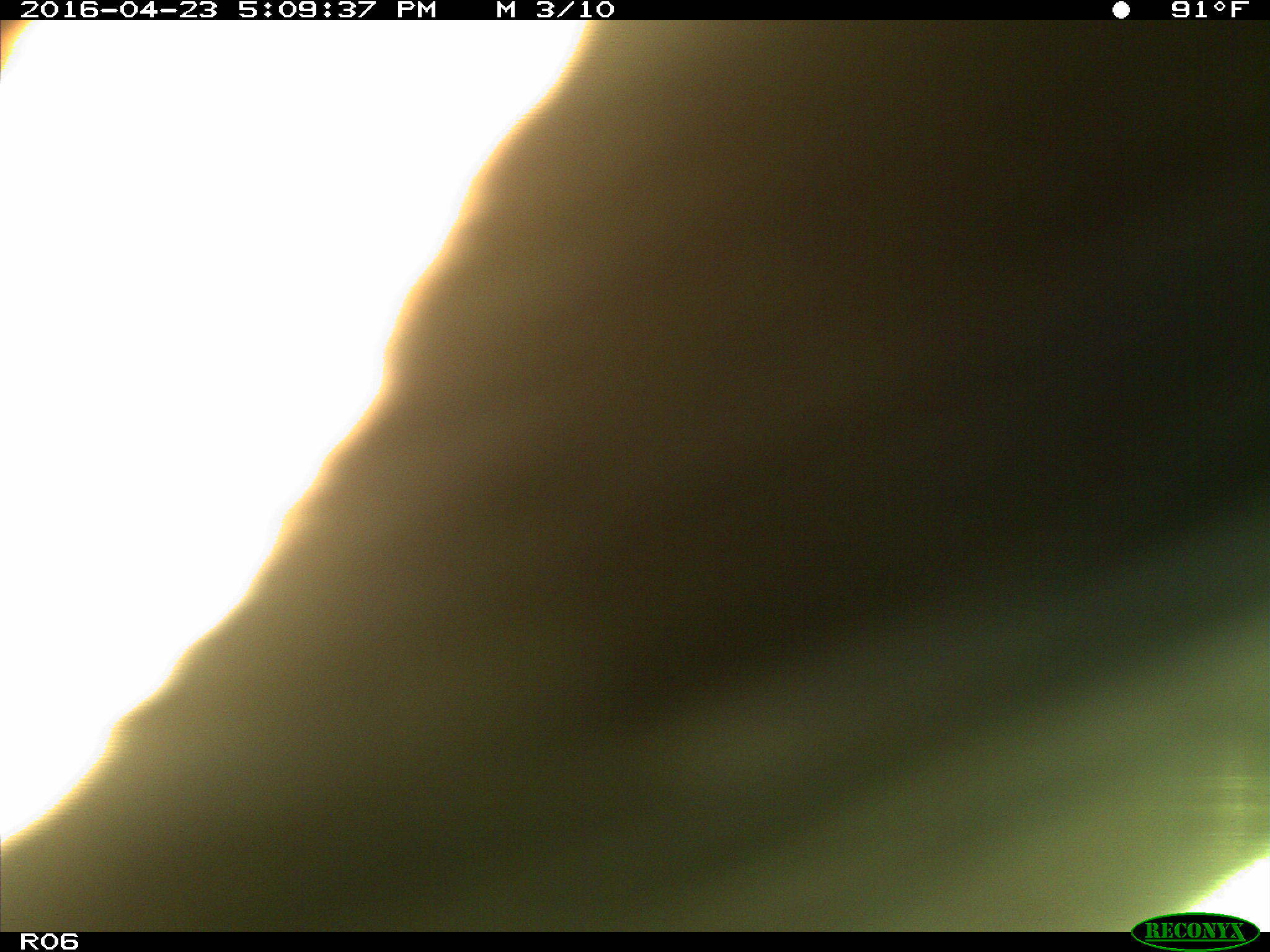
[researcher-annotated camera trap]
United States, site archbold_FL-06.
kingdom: Animalia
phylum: Chordata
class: Mammalia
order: Artiodactyla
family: Bovidae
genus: Bos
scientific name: Bos taurus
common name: domestic cow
Bos taurus (domestic cow).